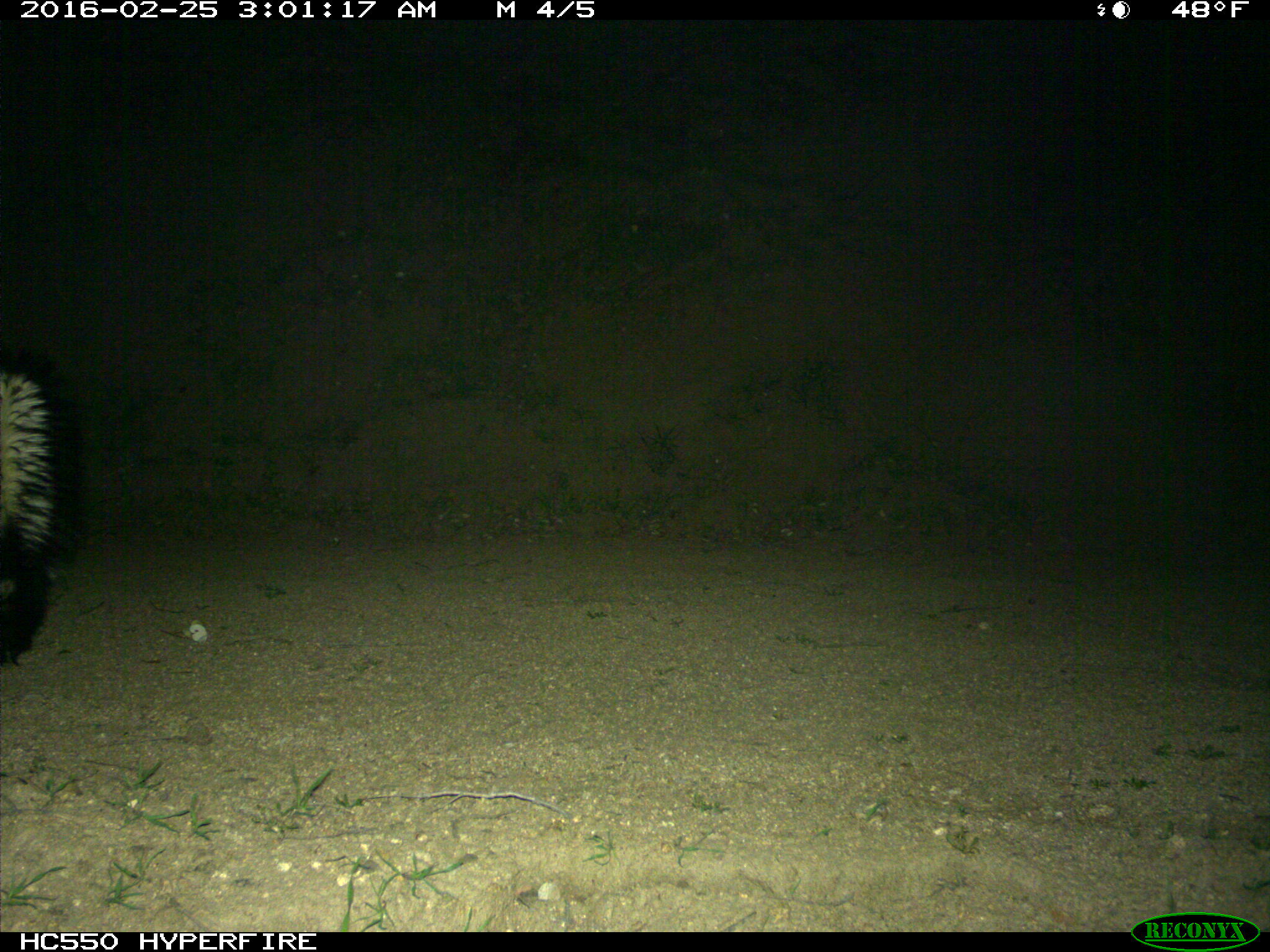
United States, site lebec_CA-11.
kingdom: Animalia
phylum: Chordata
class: Mammalia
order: Carnivora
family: Mephitidae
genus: Mephitis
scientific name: Mephitis mephitis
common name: striped skunk